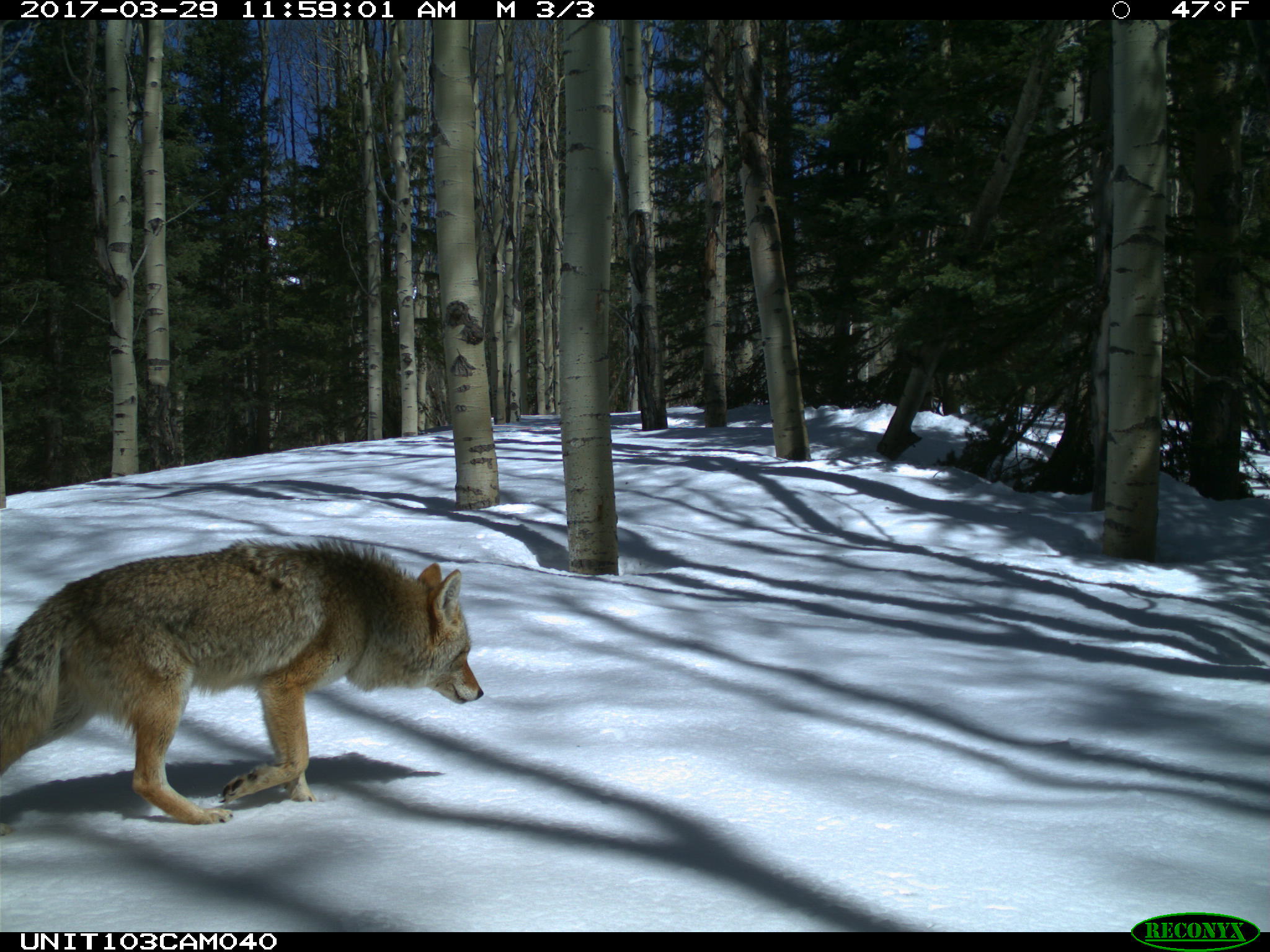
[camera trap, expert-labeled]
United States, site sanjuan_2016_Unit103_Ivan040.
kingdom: Animalia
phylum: Chordata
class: Mammalia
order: Carnivora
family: Canidae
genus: Canis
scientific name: Canis latrans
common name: coyote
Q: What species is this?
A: Canis latrans (coyote).